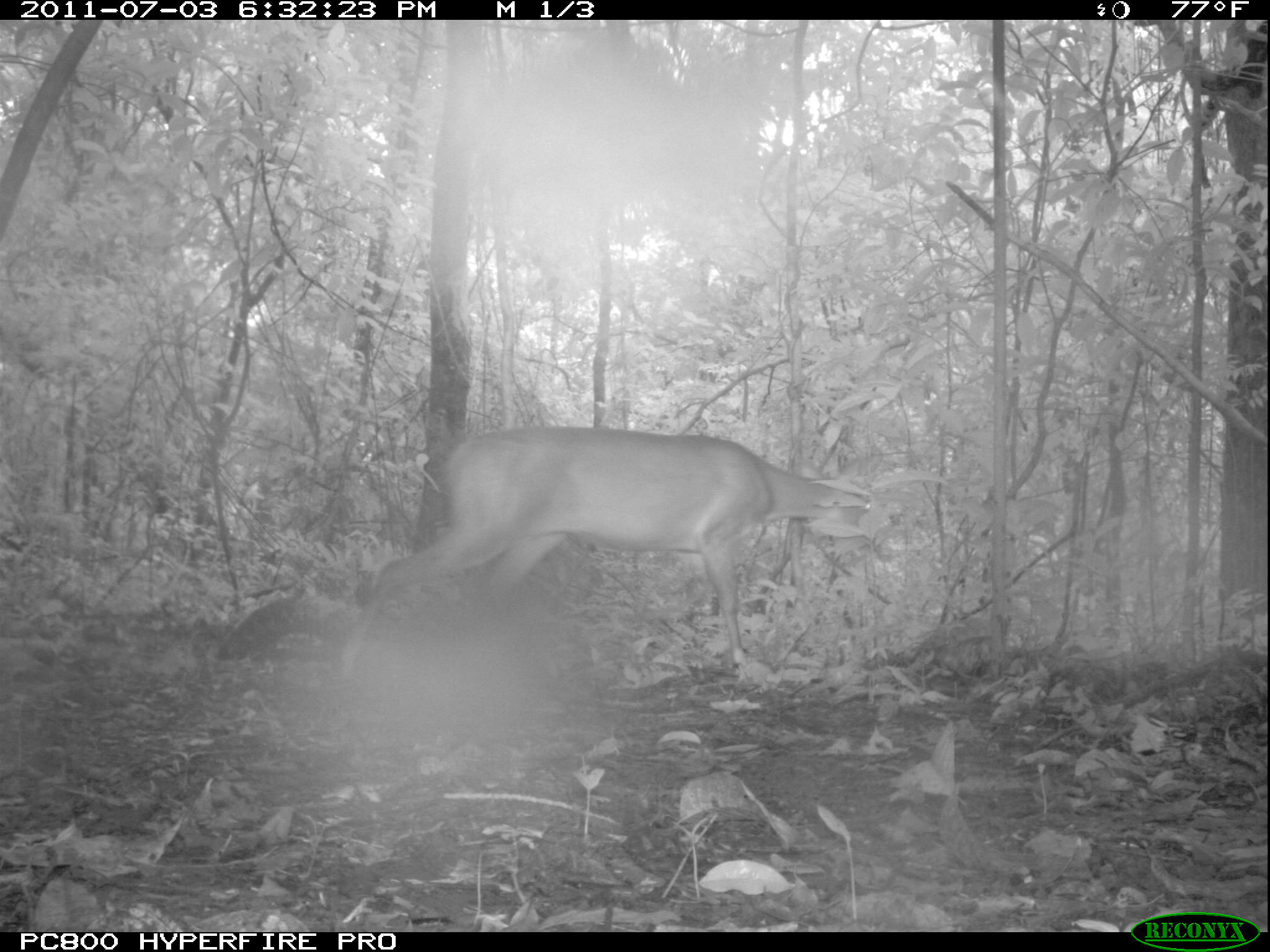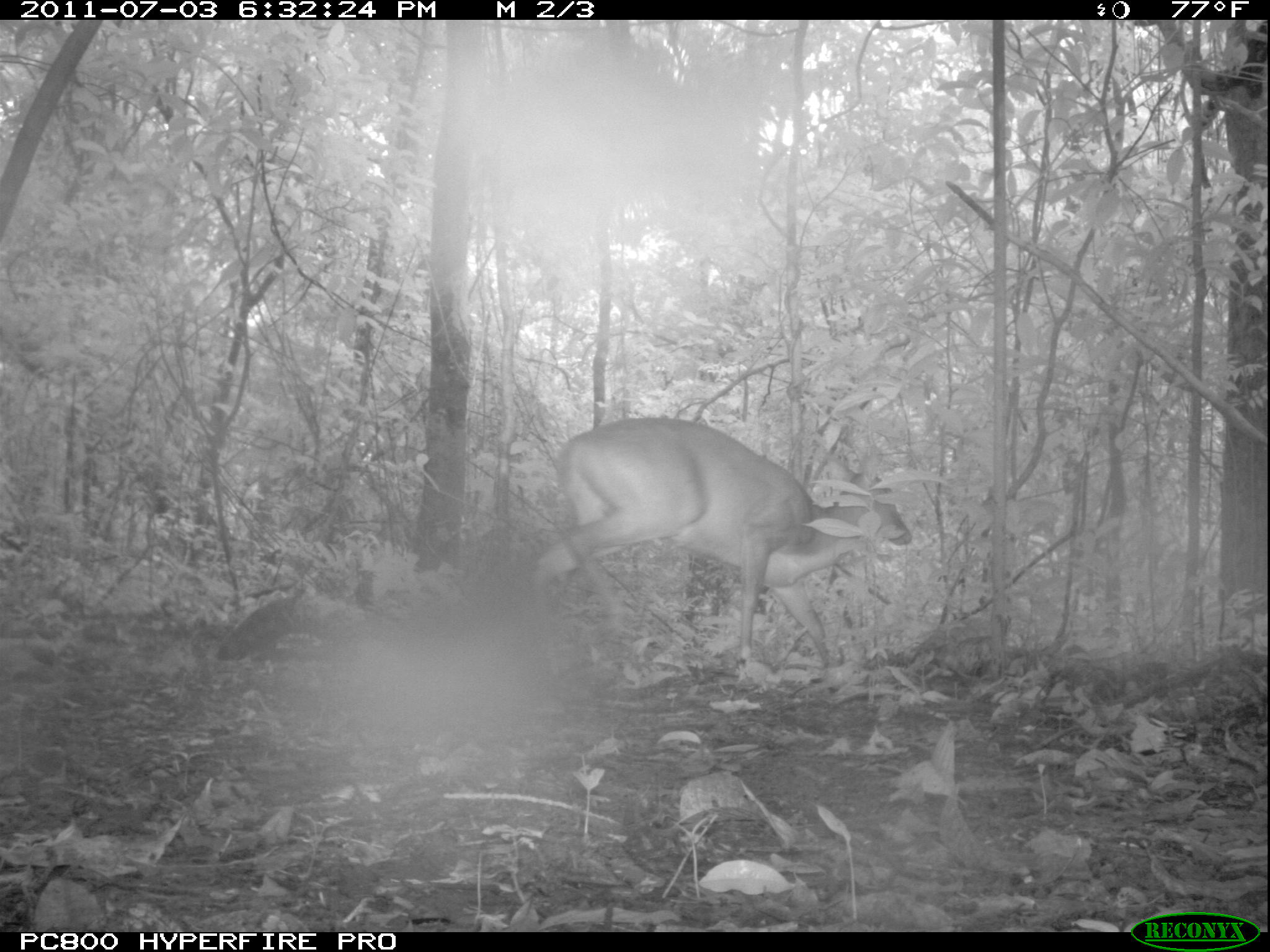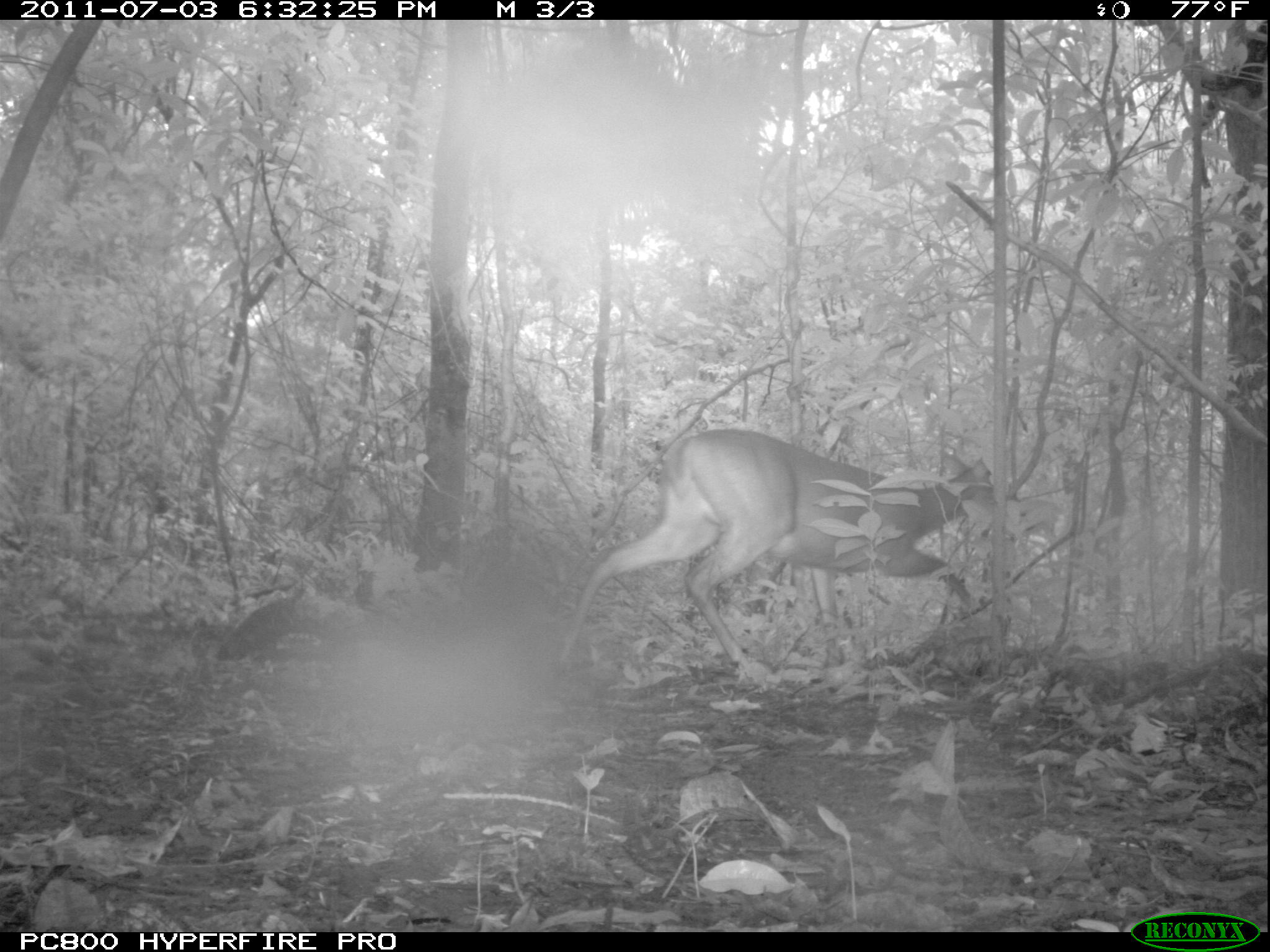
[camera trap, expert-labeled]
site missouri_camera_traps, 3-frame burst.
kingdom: Animalia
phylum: Chordata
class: Mammalia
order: Artiodactyla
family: Cervidae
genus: Mazama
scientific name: Mazama americana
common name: red brocket deer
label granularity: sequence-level